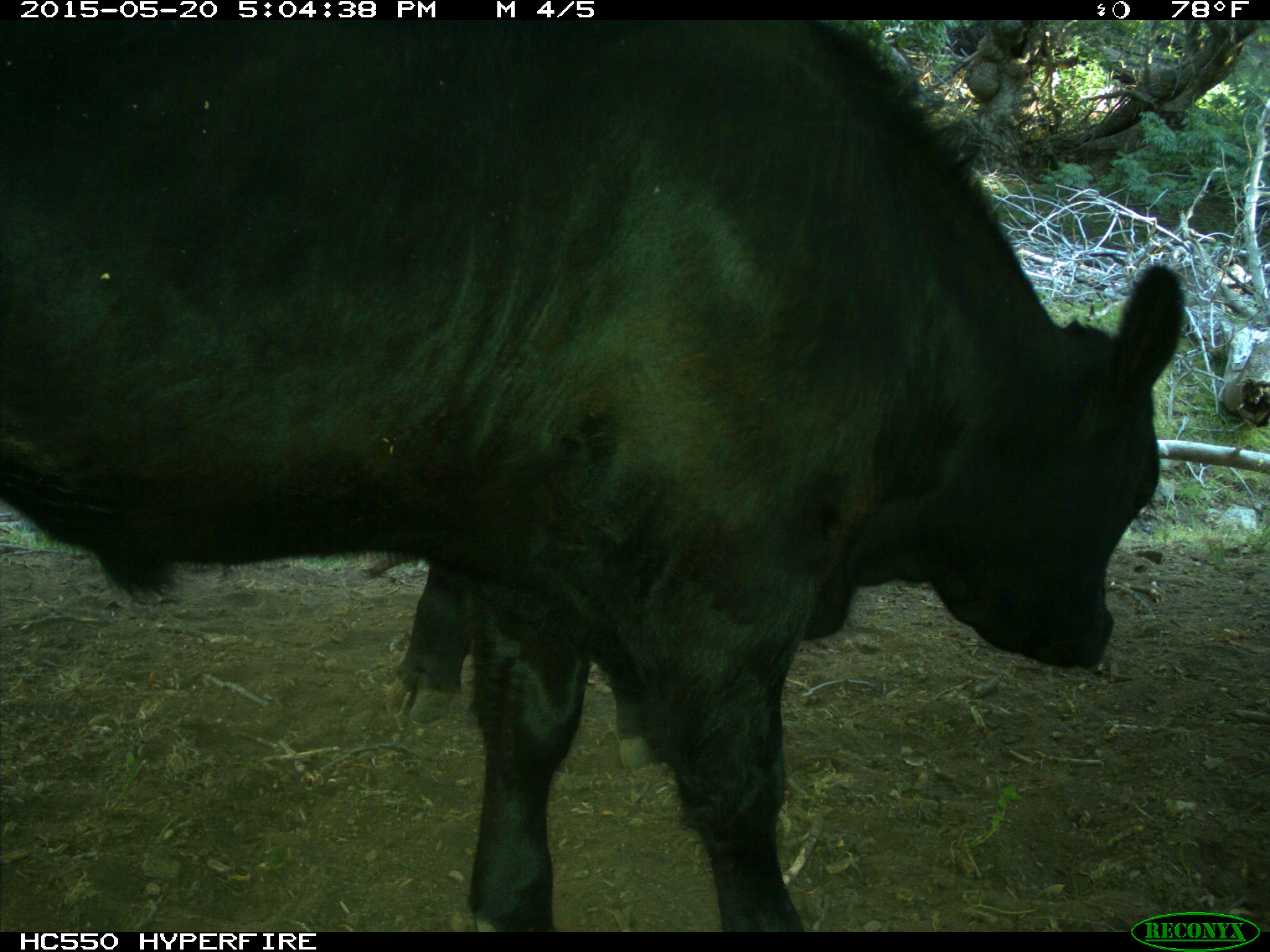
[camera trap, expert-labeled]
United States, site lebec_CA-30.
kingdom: Animalia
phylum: Chordata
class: Mammalia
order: Artiodactyla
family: Bovidae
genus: Bos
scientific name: Bos taurus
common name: domestic cow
Bos taurus (domestic cow).